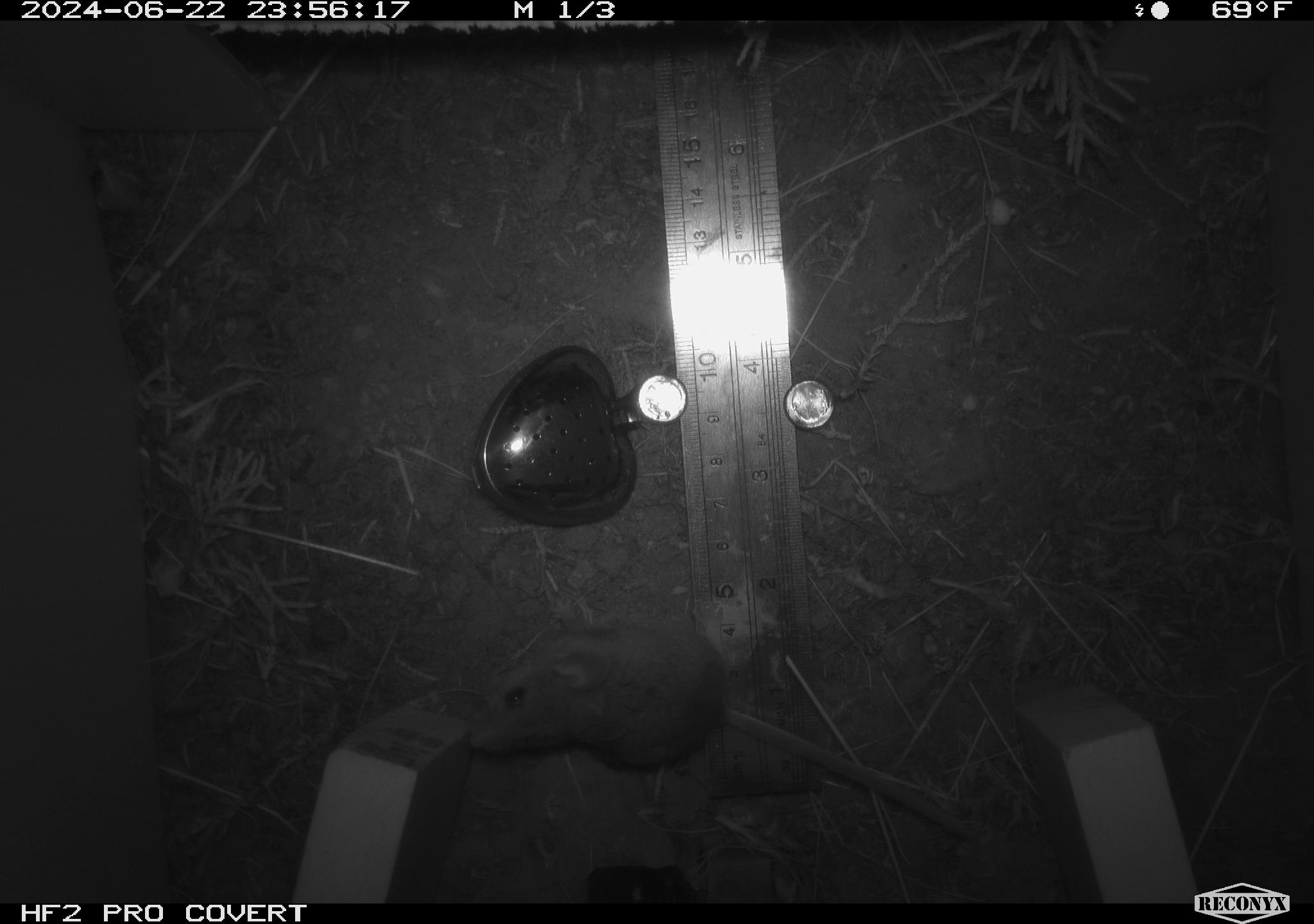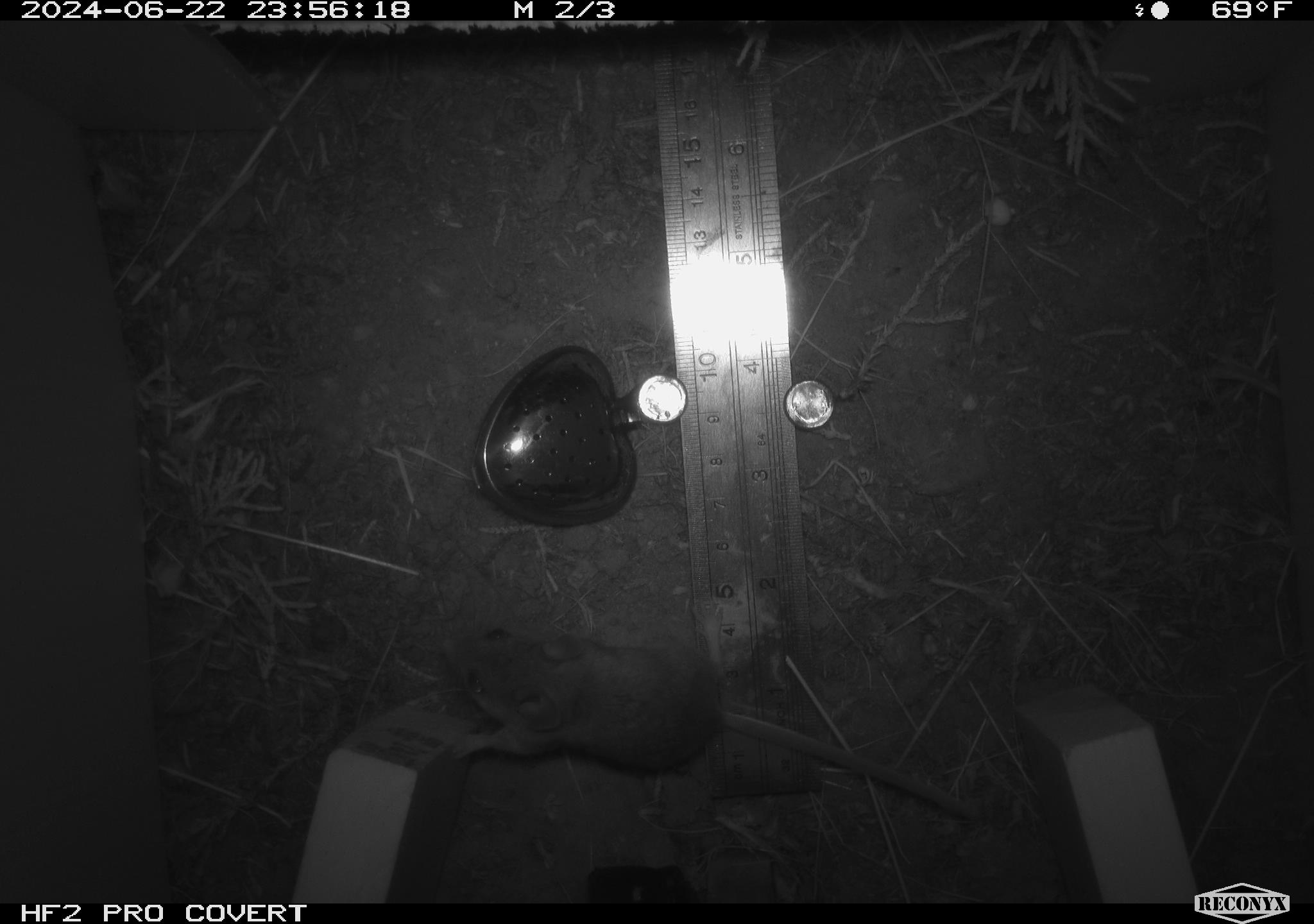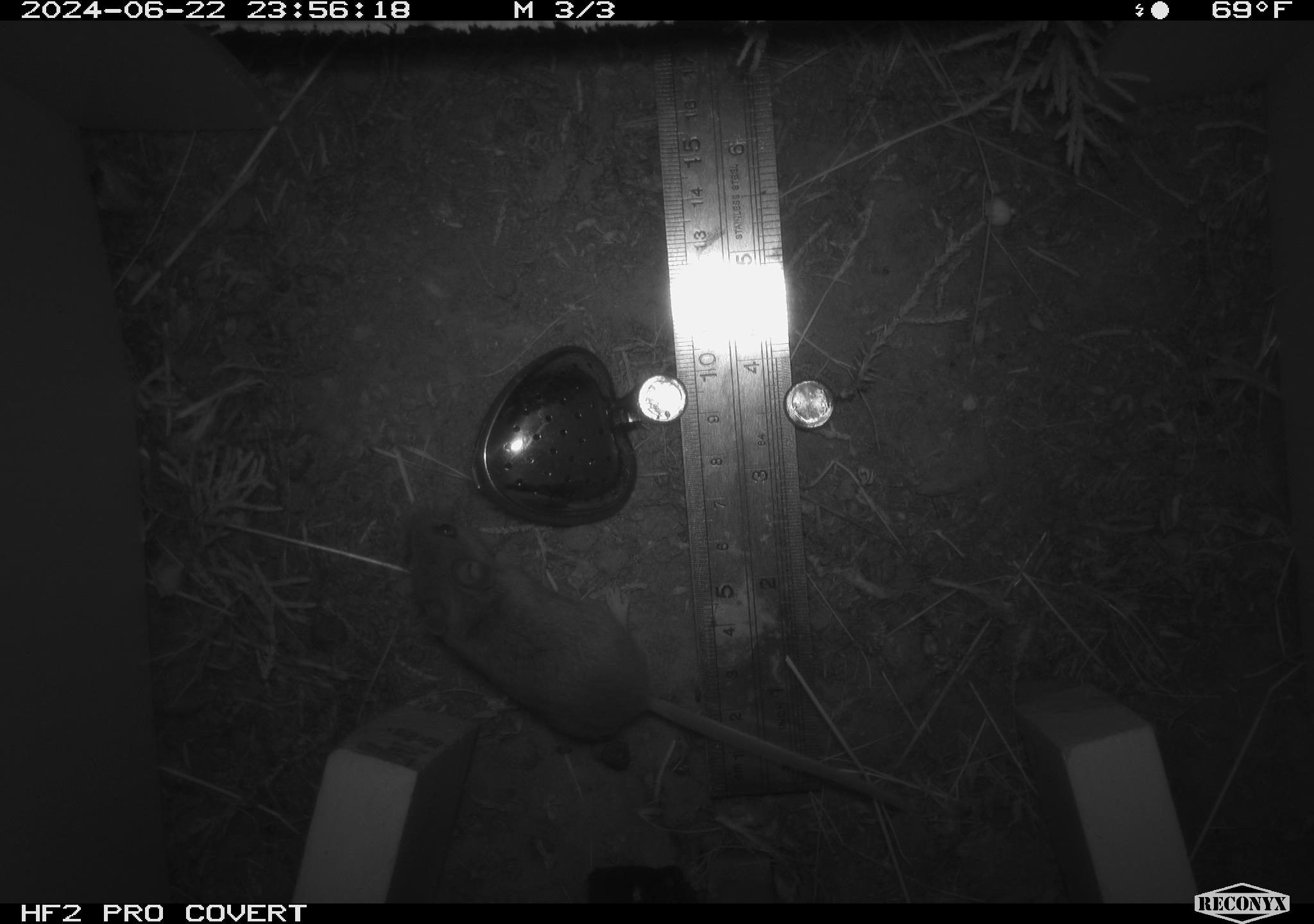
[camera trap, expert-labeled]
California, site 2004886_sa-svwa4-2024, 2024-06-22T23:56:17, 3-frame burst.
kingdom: Animalia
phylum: Chordata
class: Mammalia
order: Rodentia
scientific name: Rodentia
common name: mouse species